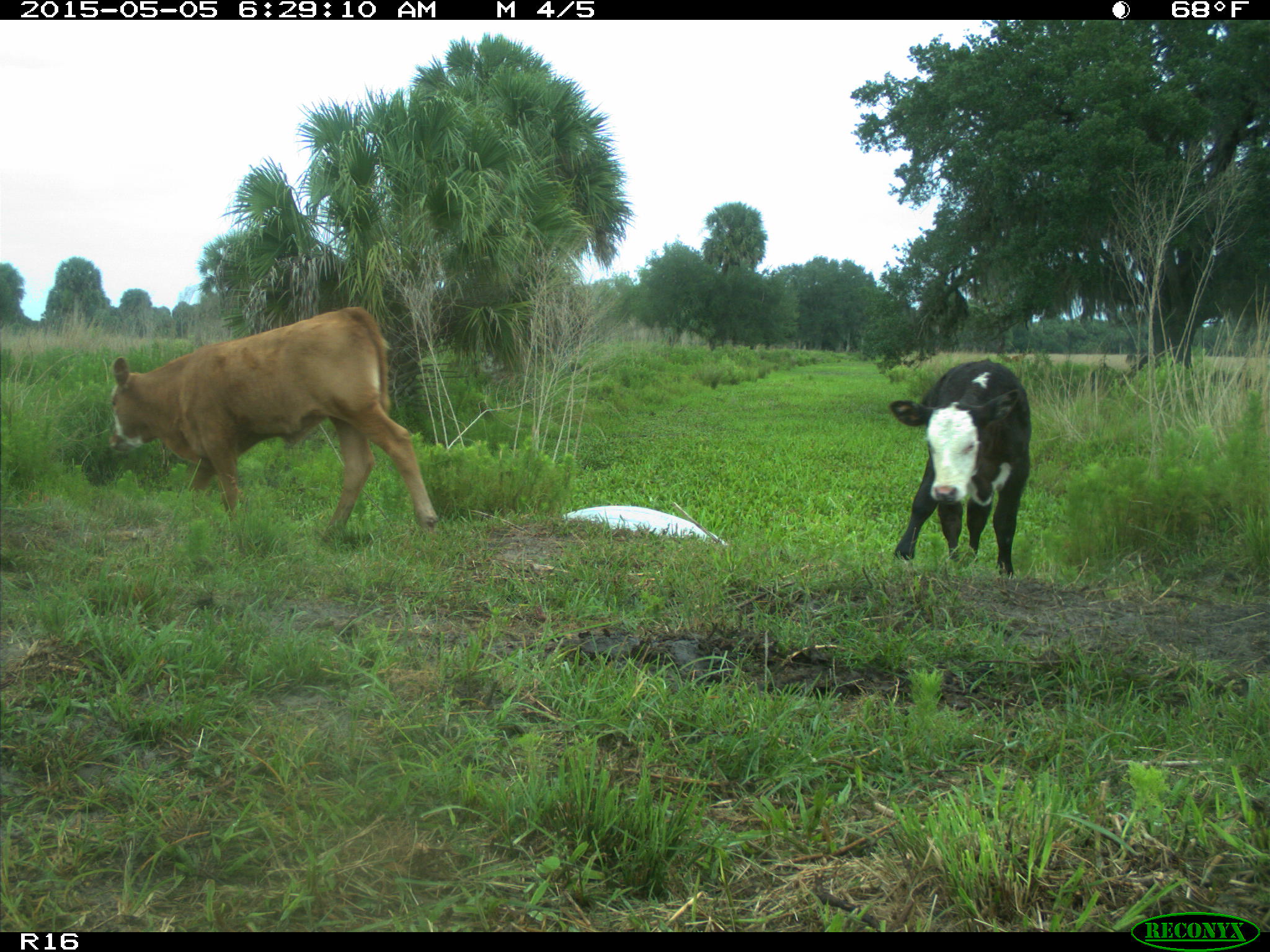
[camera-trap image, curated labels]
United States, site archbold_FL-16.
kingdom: Animalia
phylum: Chordata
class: Mammalia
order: Artiodactyla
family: Bovidae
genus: Bos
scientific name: Bos taurus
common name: domestic cow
Bos taurus (domestic cow).